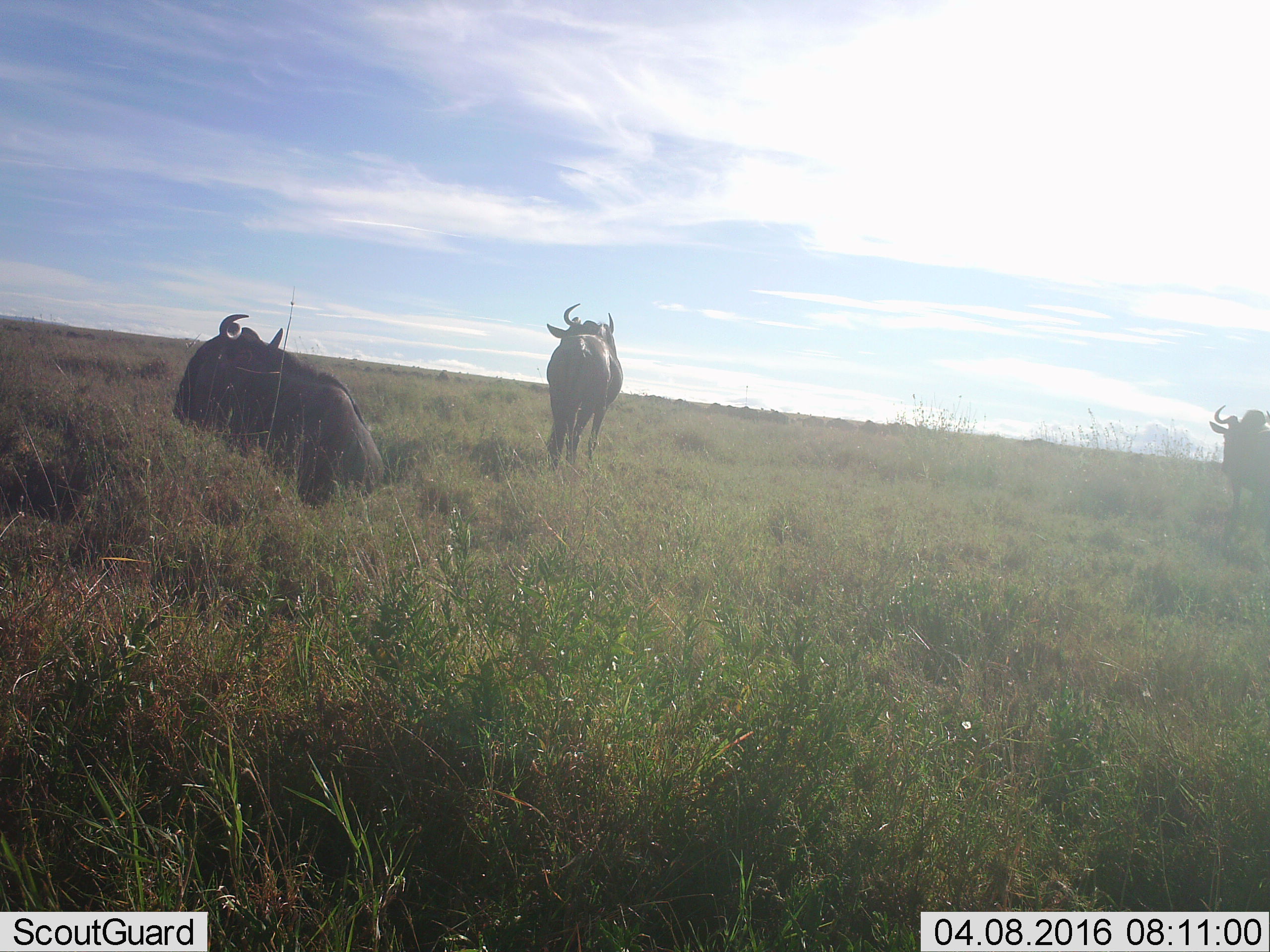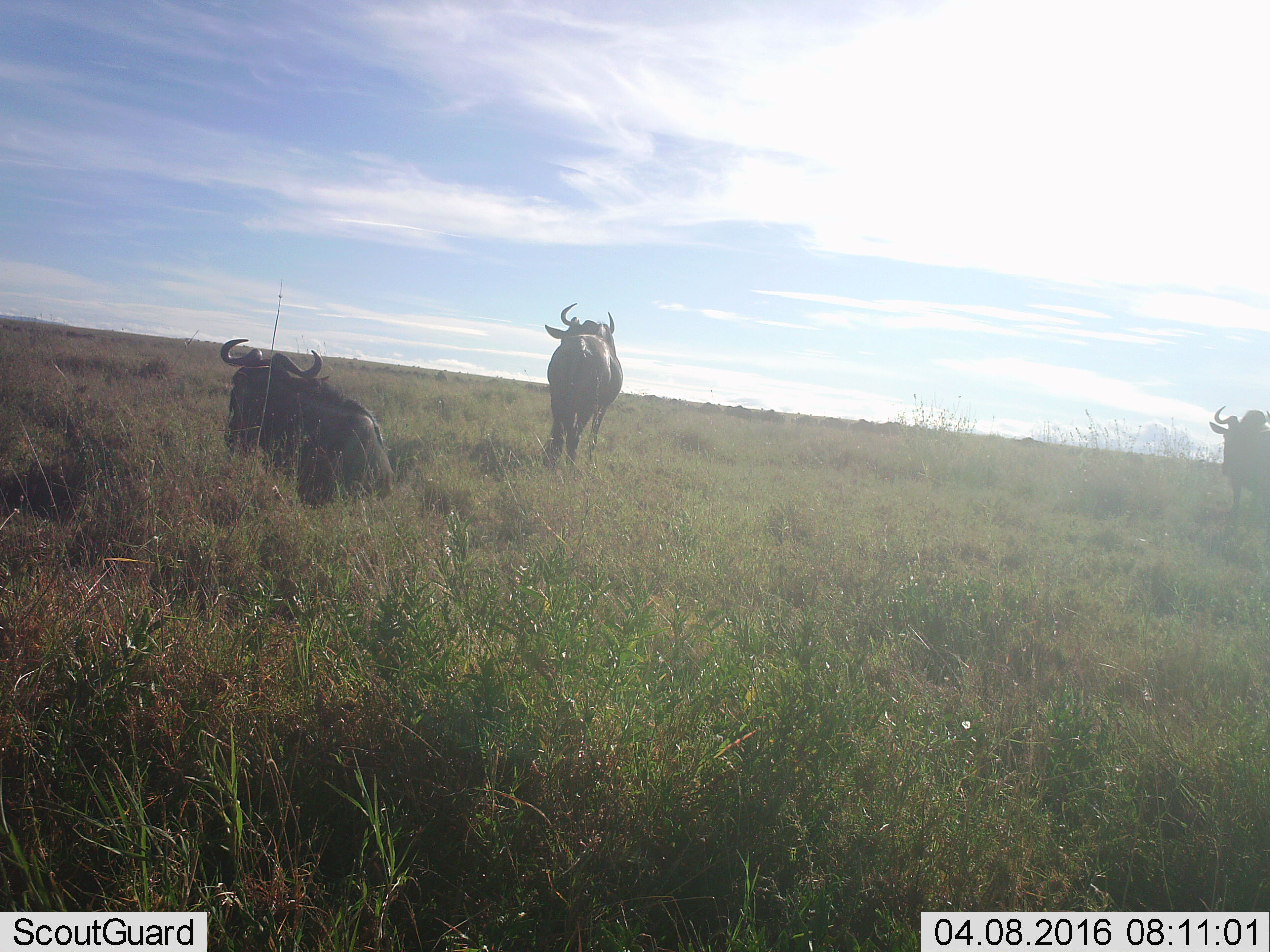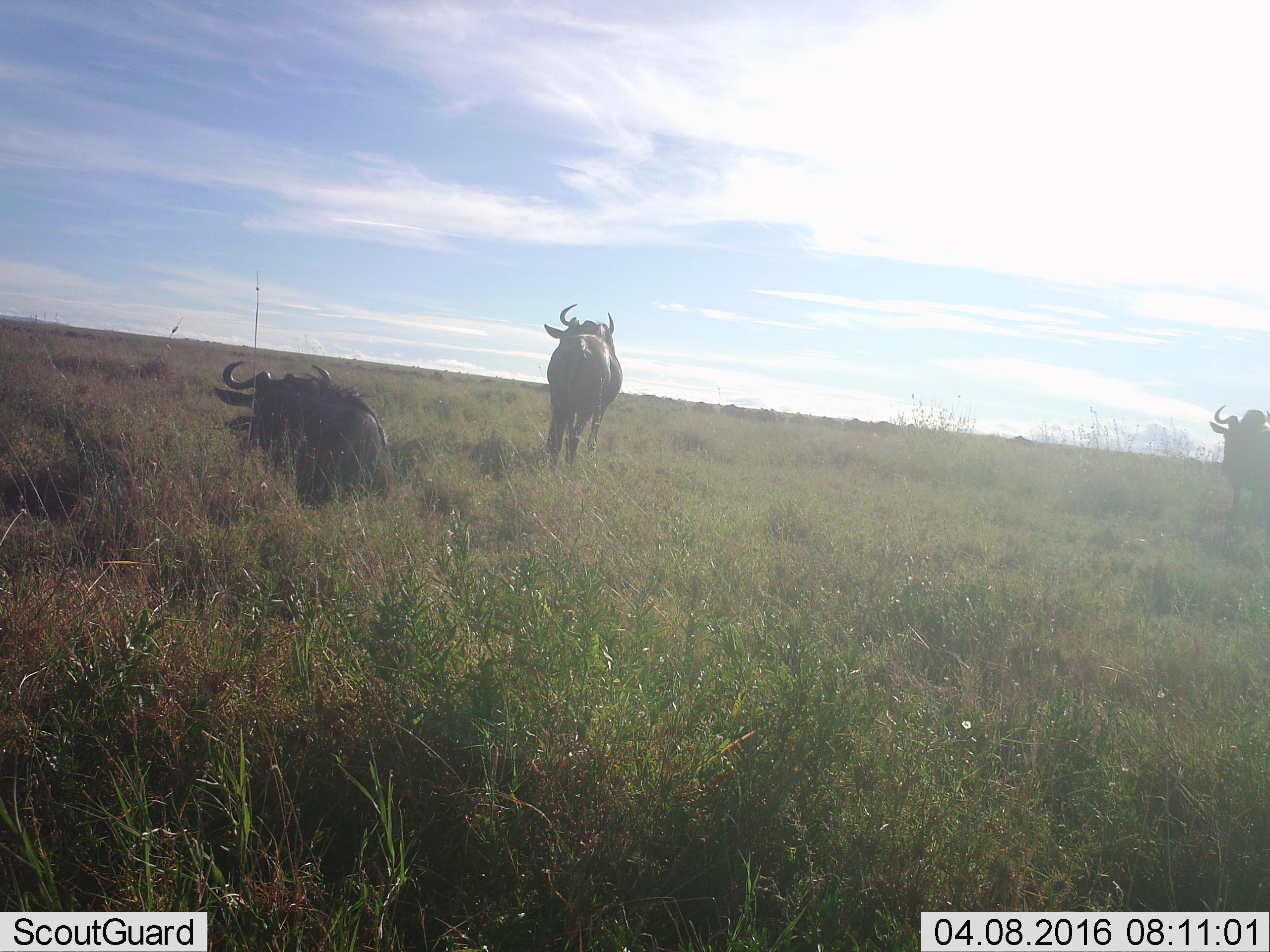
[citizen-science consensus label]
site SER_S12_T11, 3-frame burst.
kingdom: Animalia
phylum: Chordata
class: Mammalia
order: Artiodactyla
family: Bovidae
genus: Connochaetes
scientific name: Connochaetes taurinus taurinus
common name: blue wildebeest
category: wildebeestblue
Wildebeestblue (blue wildebeest) (Connochaetes taurinus taurinus), count 3. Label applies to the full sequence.